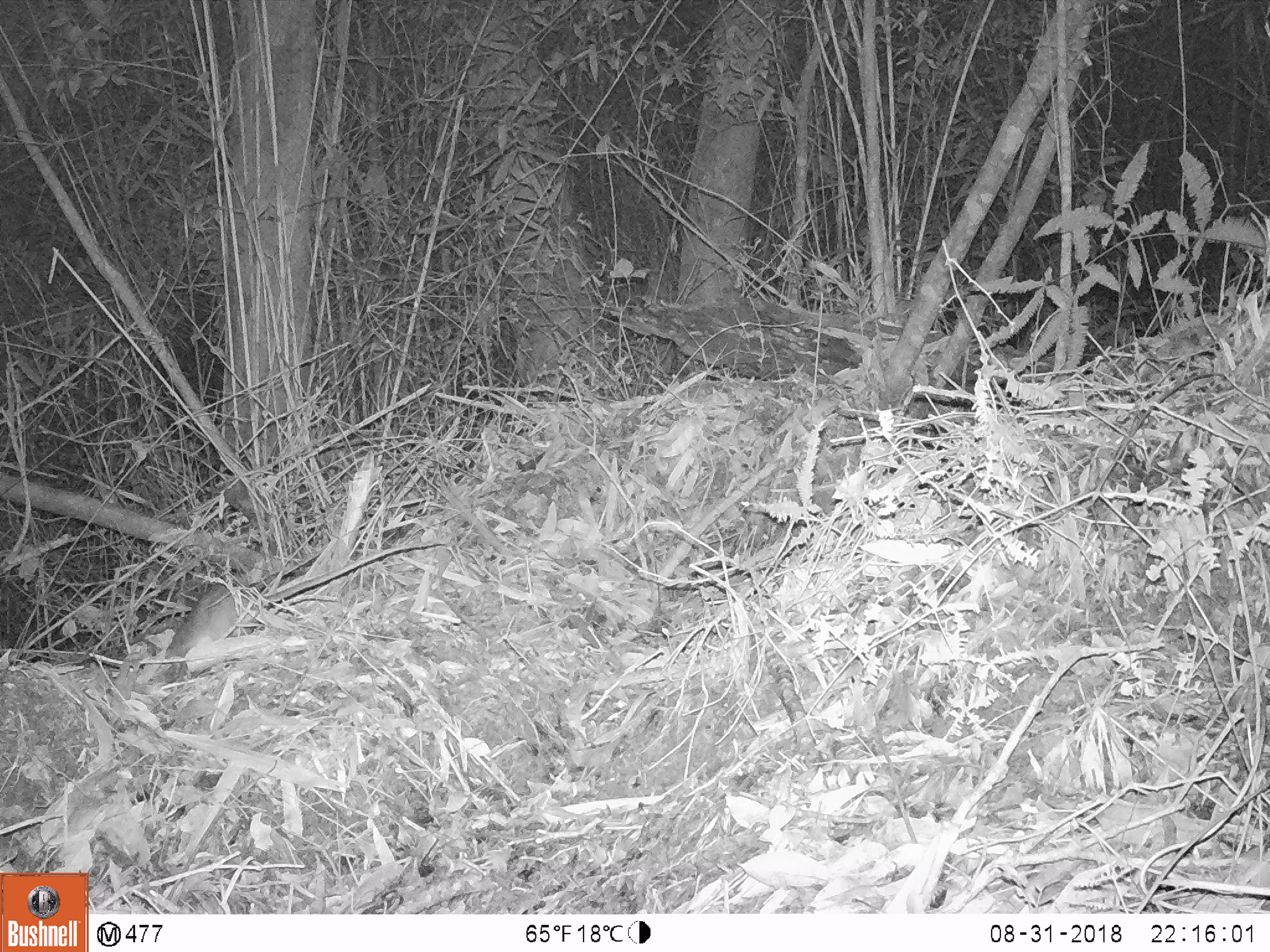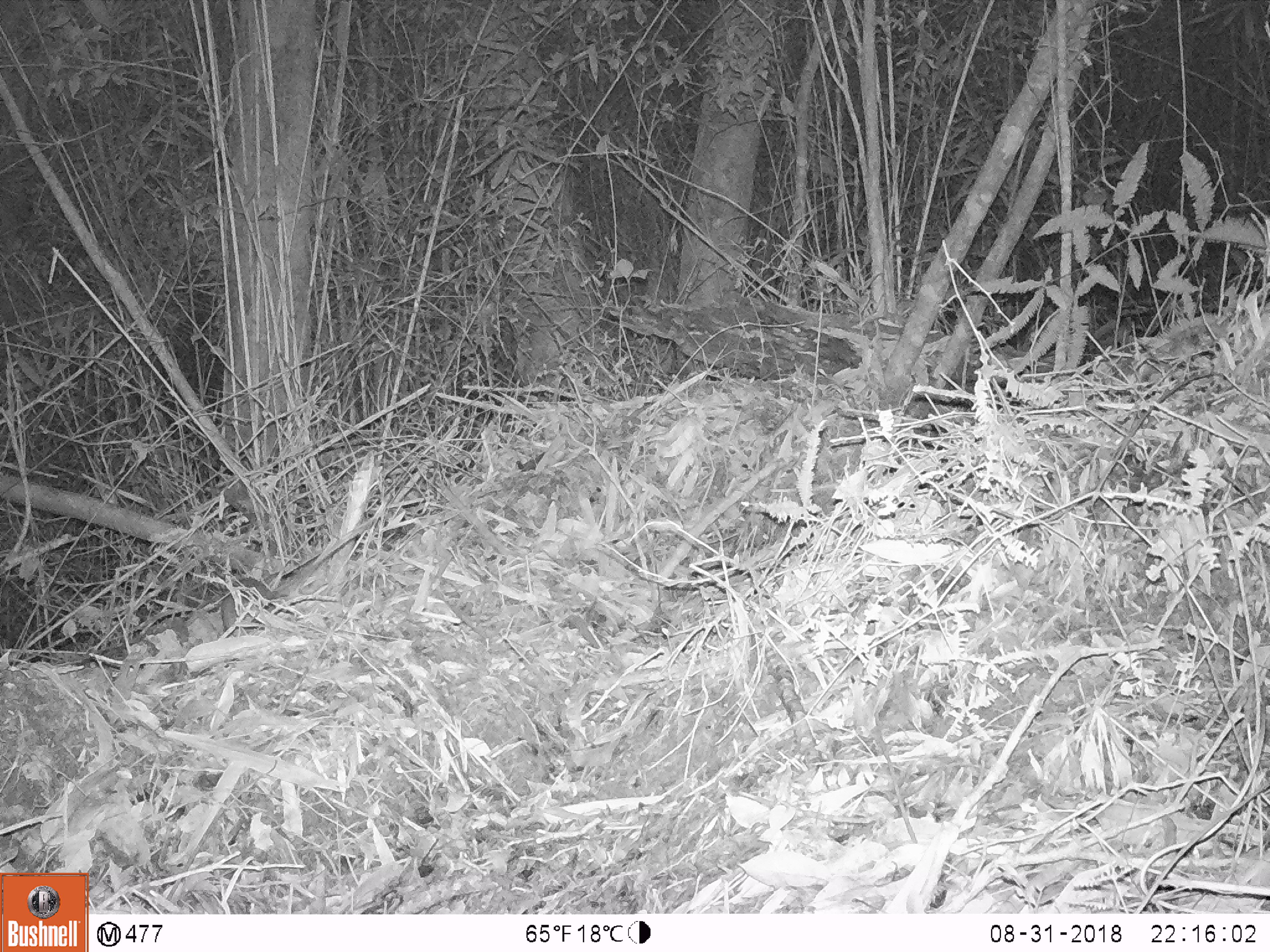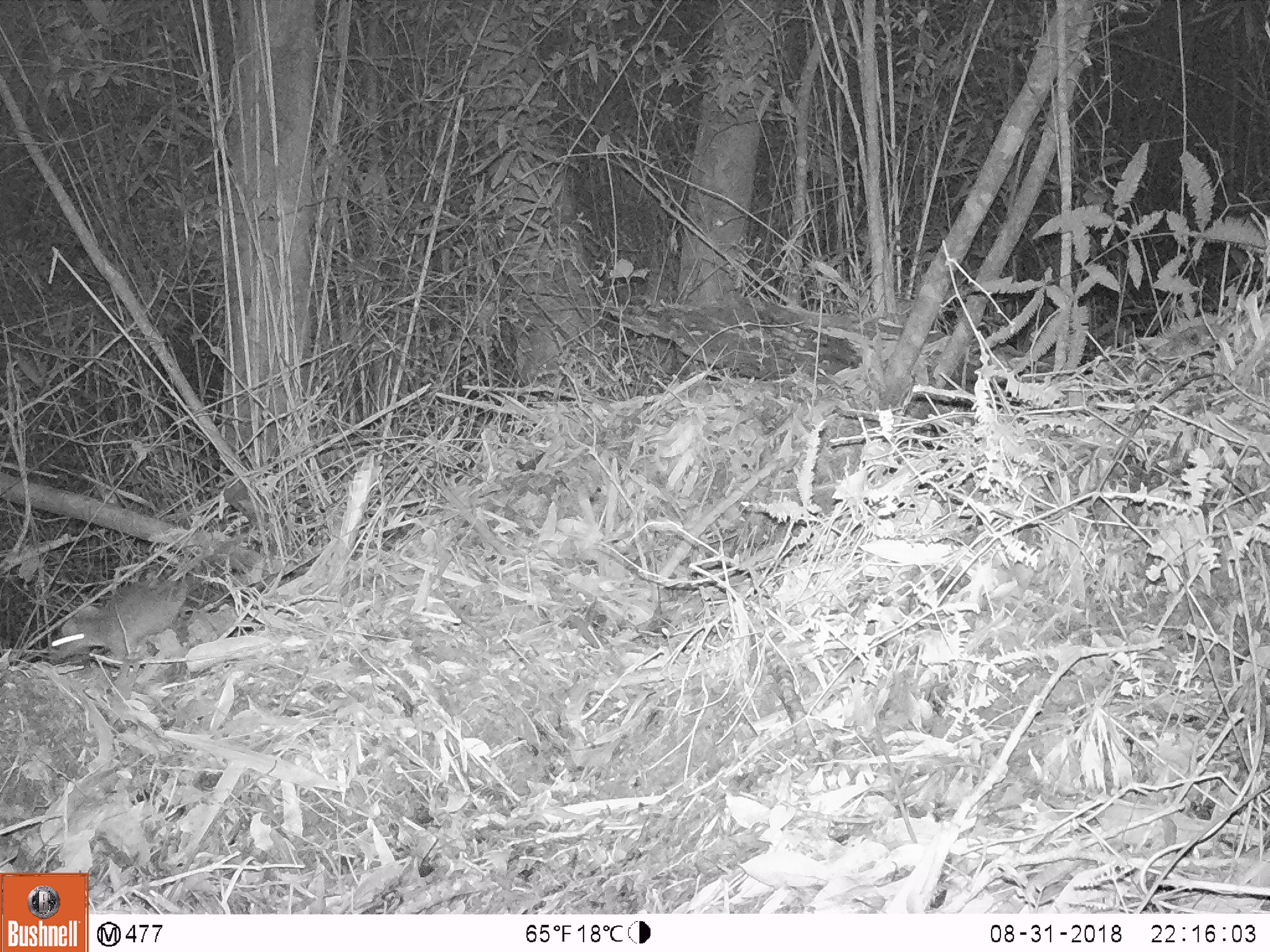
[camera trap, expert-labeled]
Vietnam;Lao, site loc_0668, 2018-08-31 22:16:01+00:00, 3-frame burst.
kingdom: Animalia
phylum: Chordata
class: Mammalia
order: Rodentia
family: Muridae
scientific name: Muridae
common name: old-world mice and rats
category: unidentified murid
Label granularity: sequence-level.